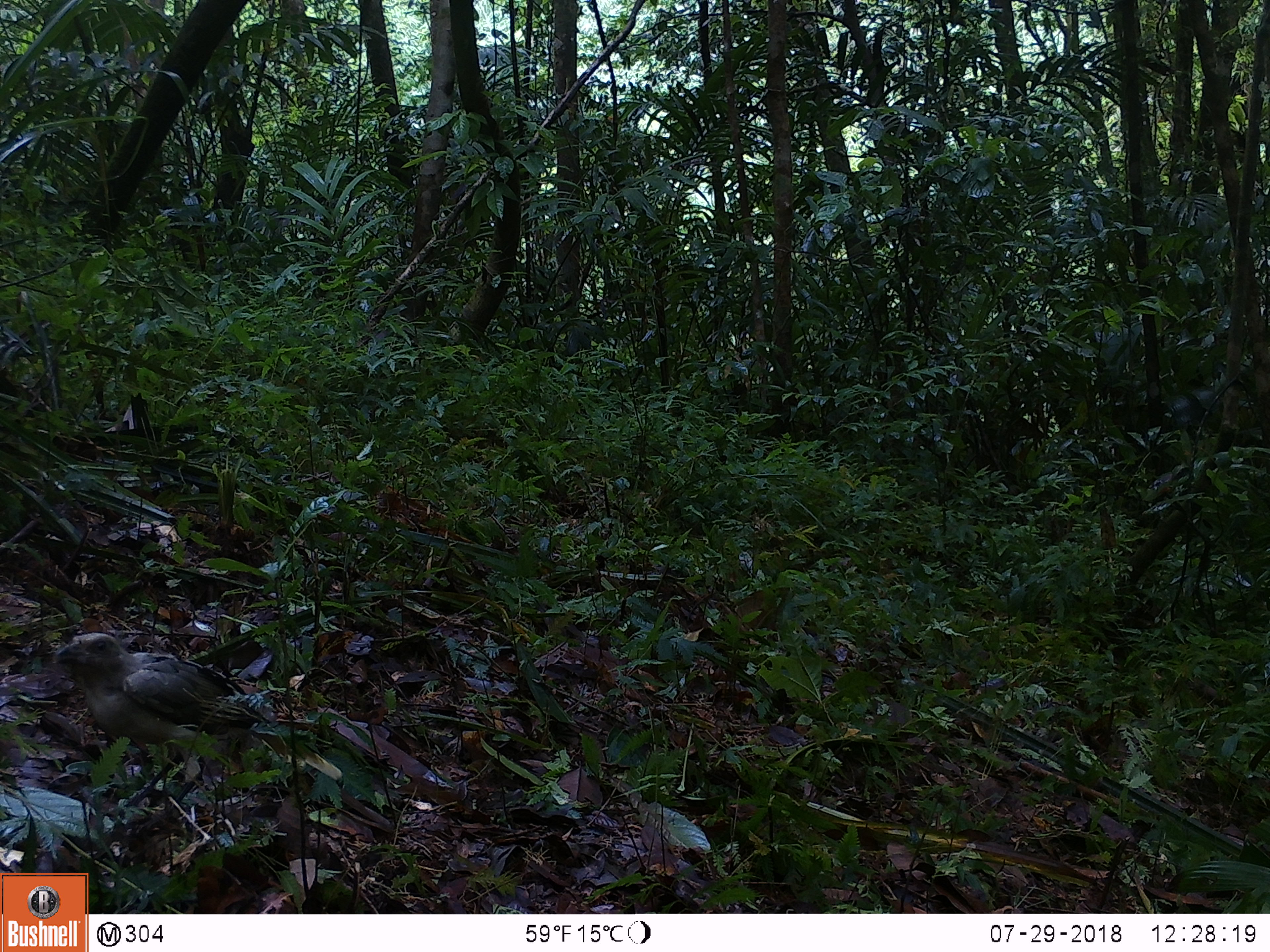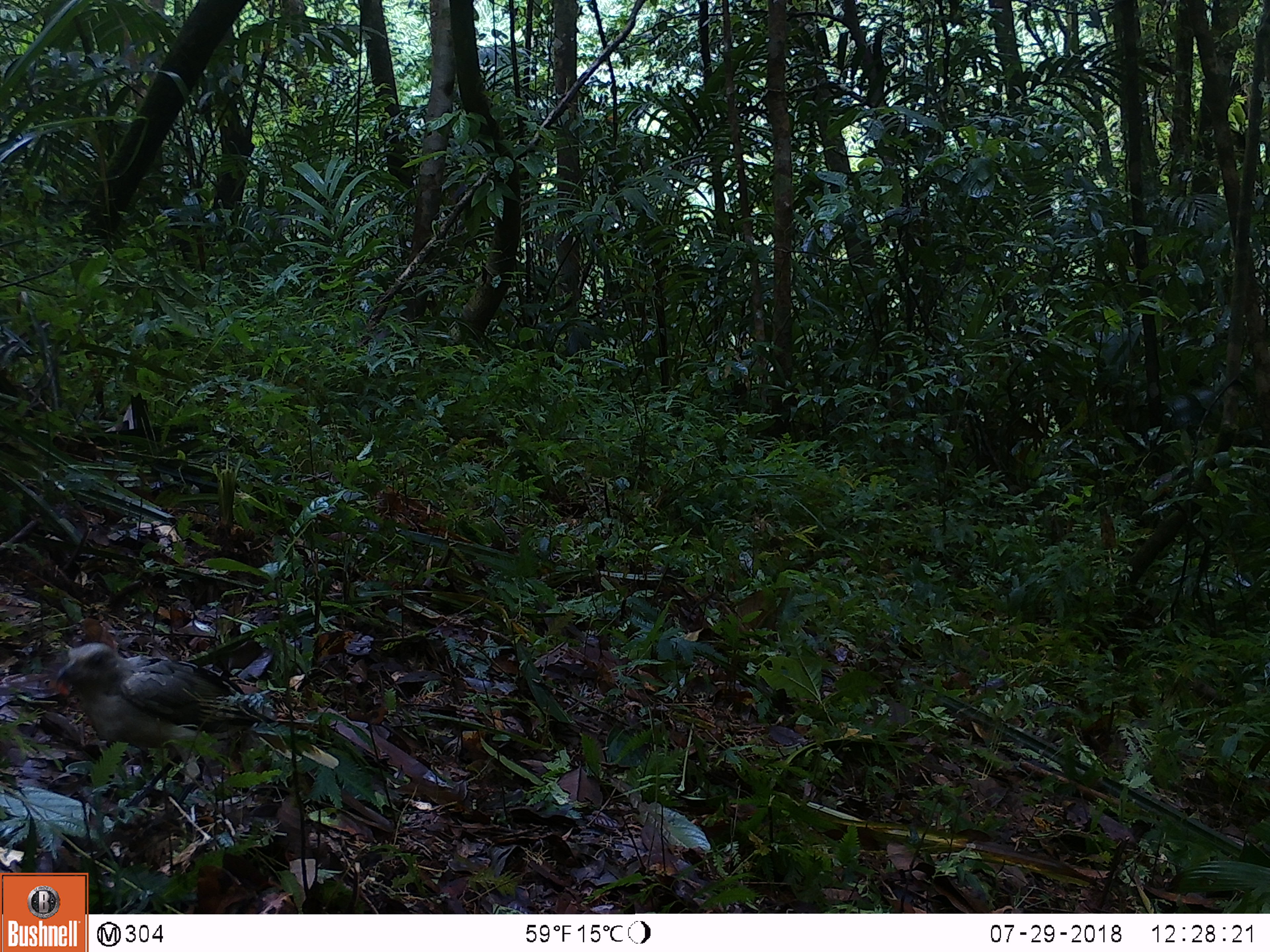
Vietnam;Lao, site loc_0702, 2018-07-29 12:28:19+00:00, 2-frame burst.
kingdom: Animalia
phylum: Chordata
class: Aves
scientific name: Aves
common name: bird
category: unidentified bird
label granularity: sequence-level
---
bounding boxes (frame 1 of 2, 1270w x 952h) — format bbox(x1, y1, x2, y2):
unidentified bird: bbox(51, 631, 341, 842)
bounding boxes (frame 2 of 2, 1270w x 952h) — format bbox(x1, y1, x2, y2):
unidentified bird: bbox(54, 640, 339, 835)